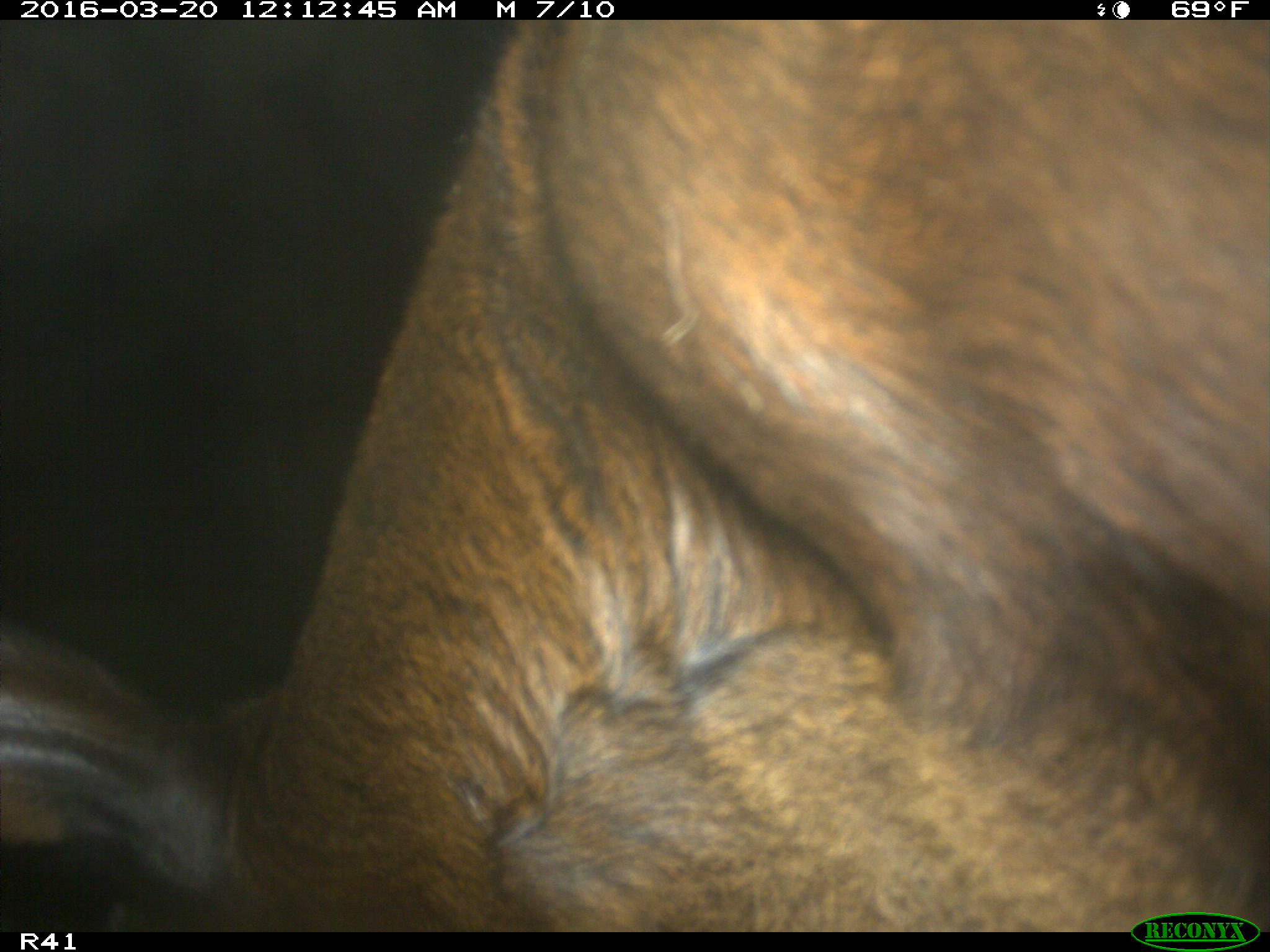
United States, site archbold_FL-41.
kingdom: Animalia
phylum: Chordata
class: Mammalia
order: Artiodactyla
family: Bovidae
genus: Bos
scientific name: Bos taurus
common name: domestic cow